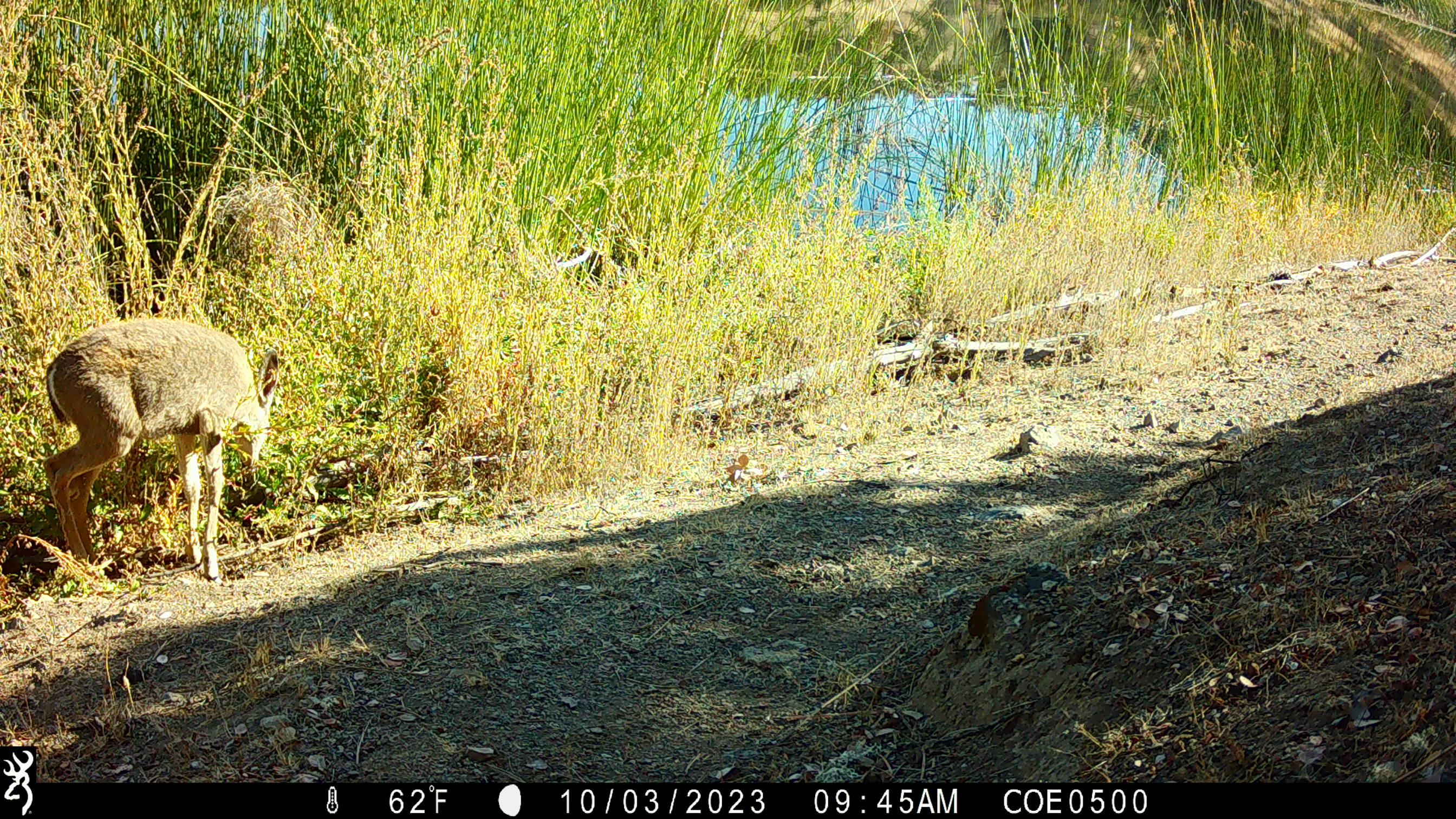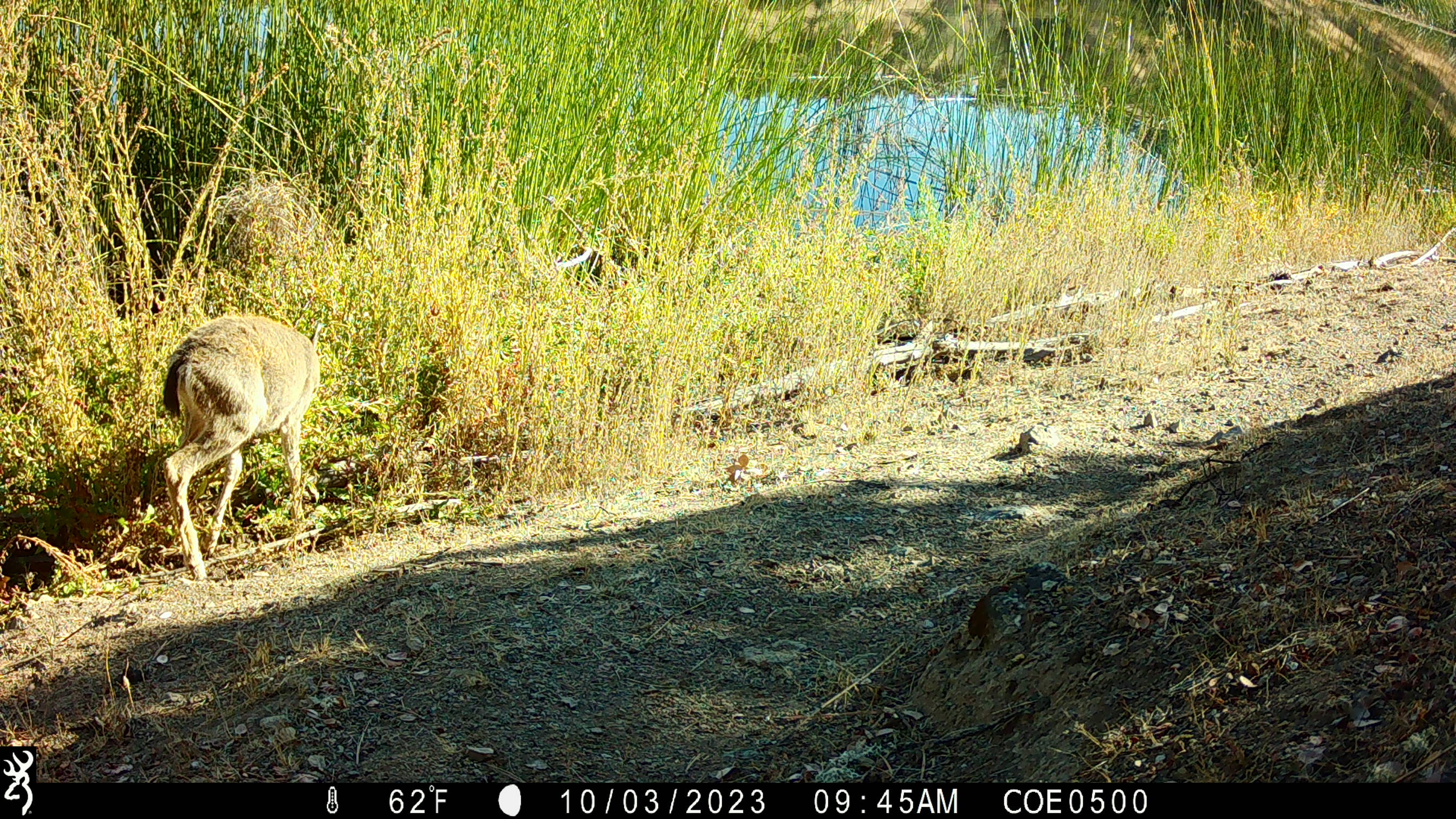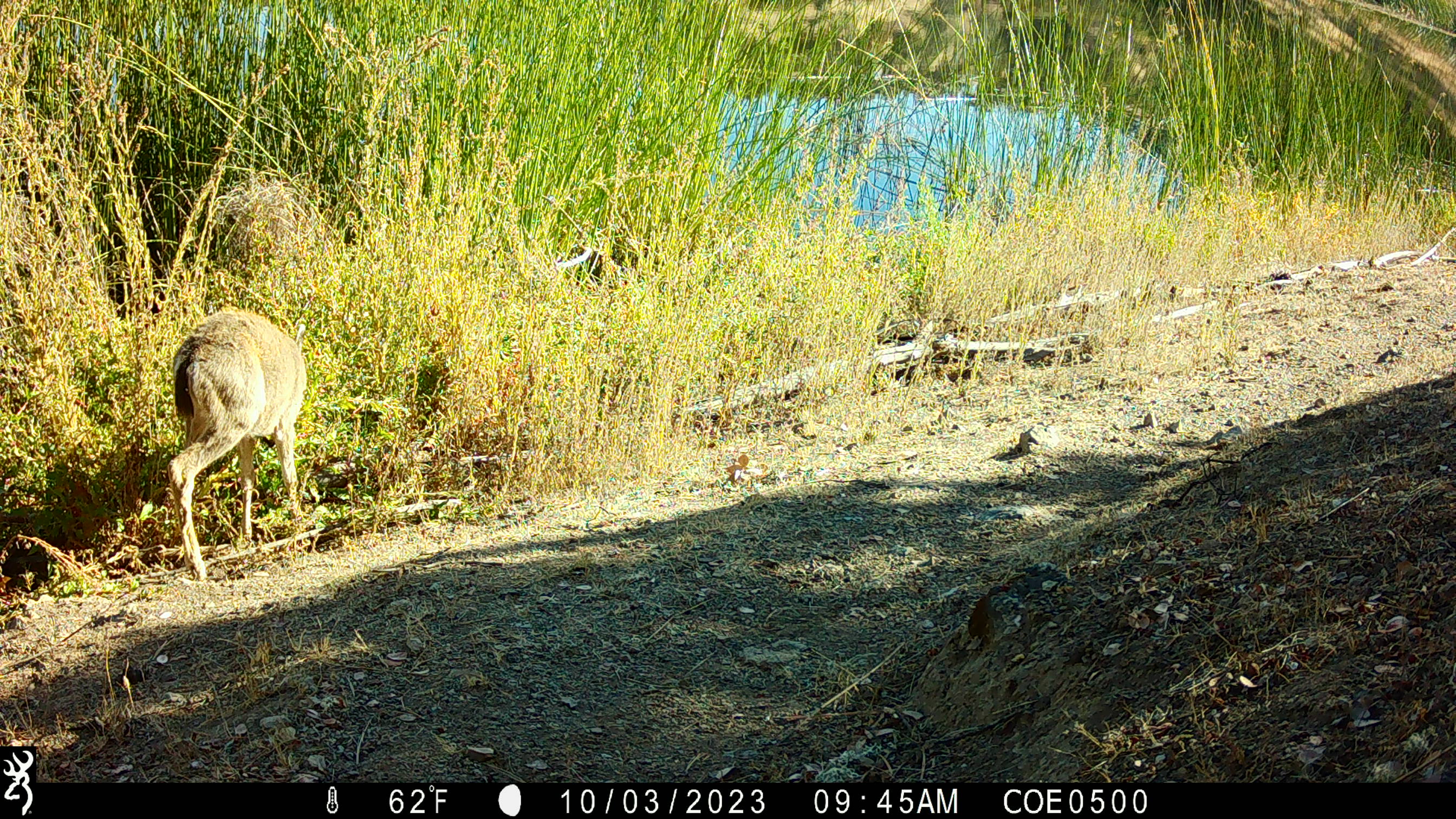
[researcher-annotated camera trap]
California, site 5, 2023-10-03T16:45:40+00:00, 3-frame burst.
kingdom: Animalia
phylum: Chordata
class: Mammalia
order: Artiodactyla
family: Cervidae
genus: Odocoileus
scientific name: Odocoileus hemionus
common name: mule deer